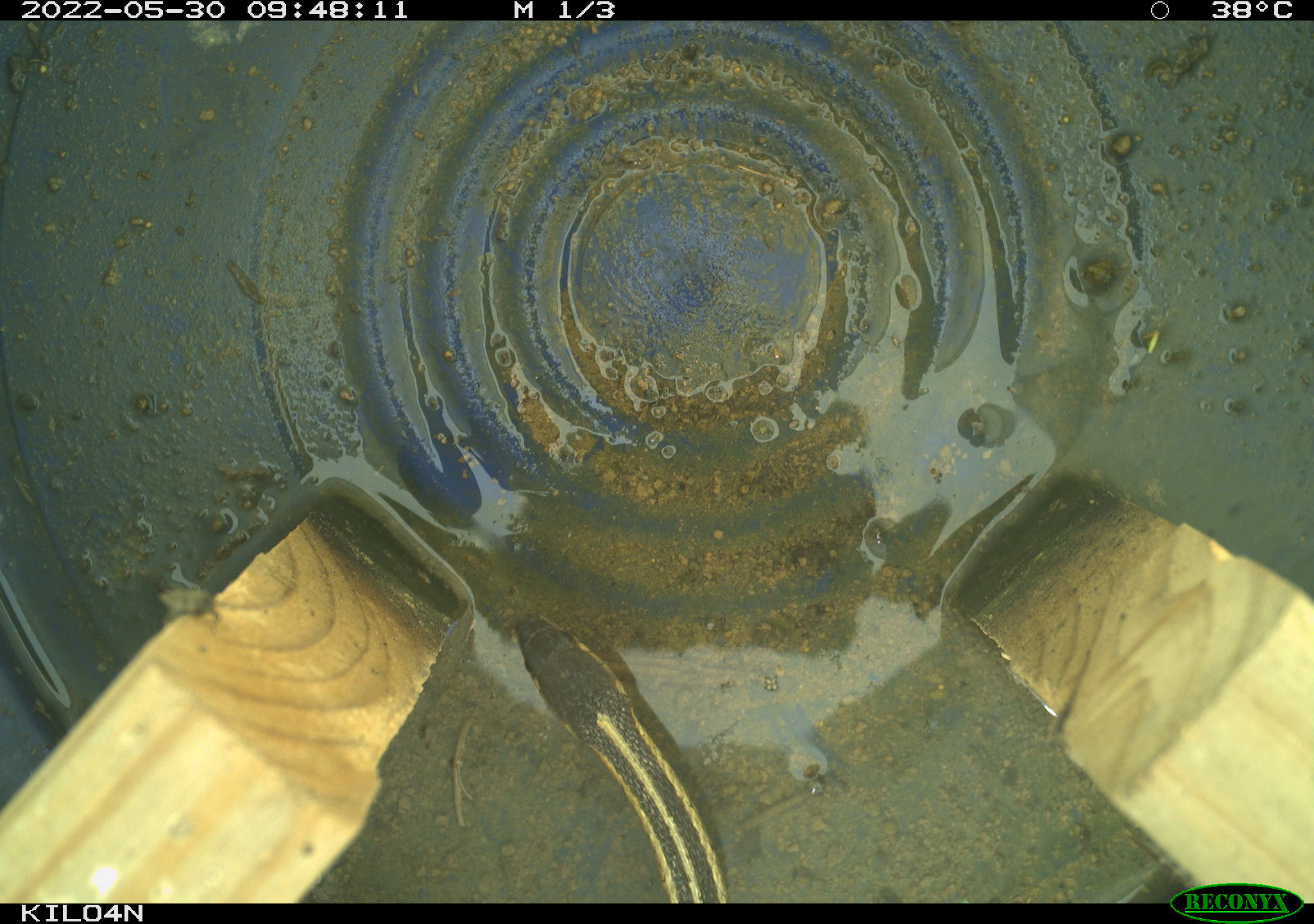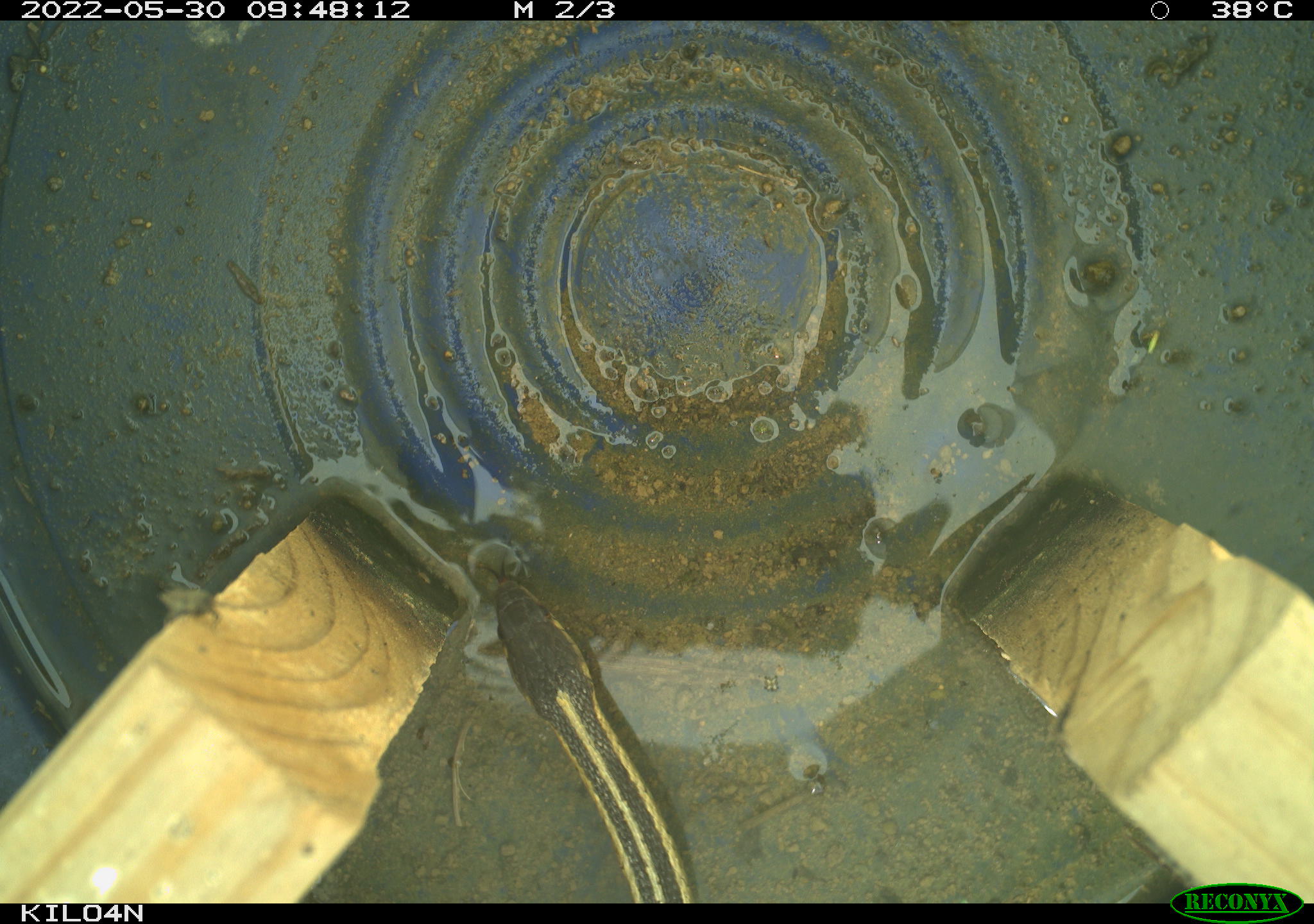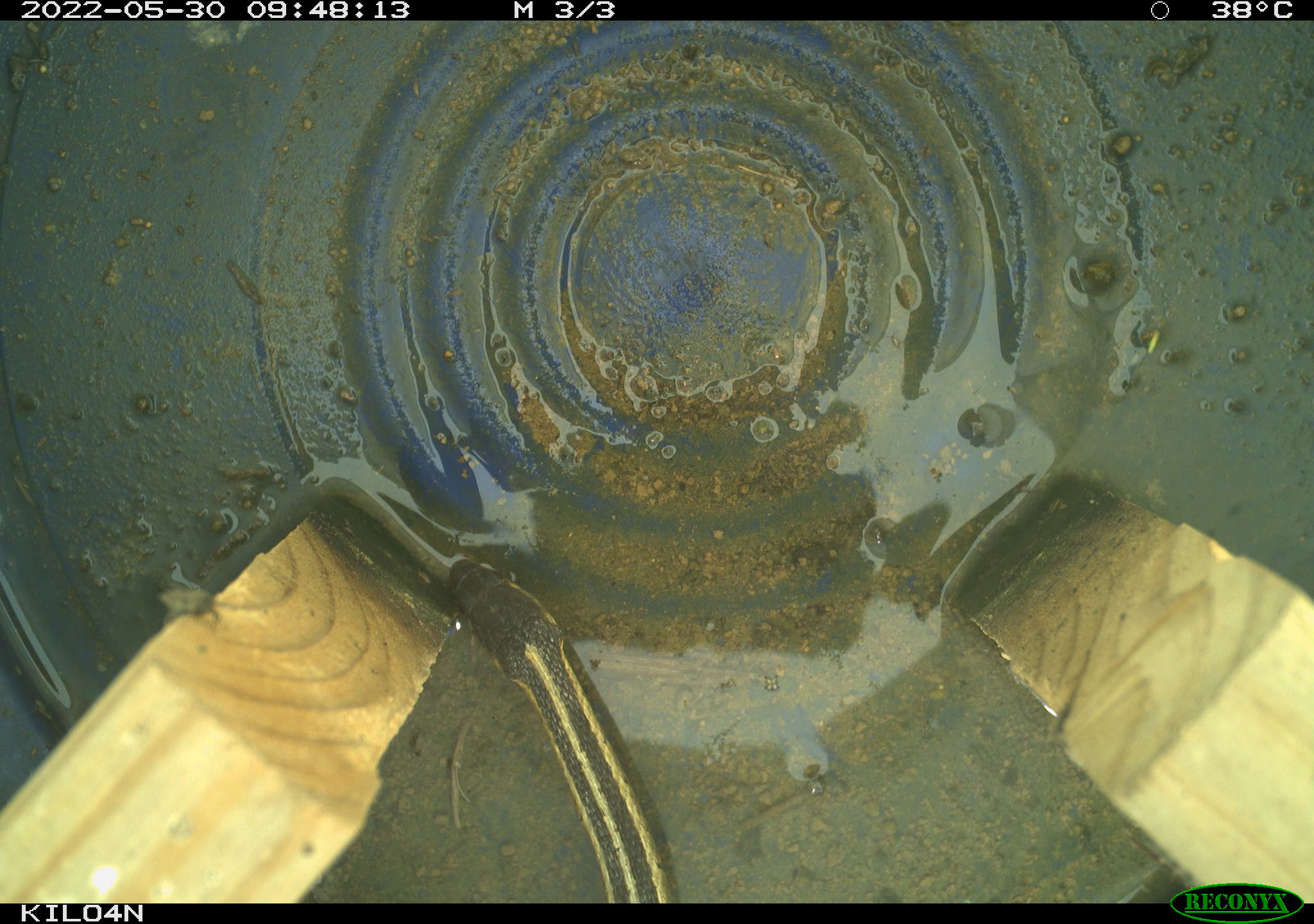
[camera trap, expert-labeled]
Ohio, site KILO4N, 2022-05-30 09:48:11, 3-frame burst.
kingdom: Animalia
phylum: Chordata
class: Reptilia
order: Squamata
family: Colubridae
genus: Thamnophis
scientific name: Thamnophis sirtalis sirtalis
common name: eastern gartersnake